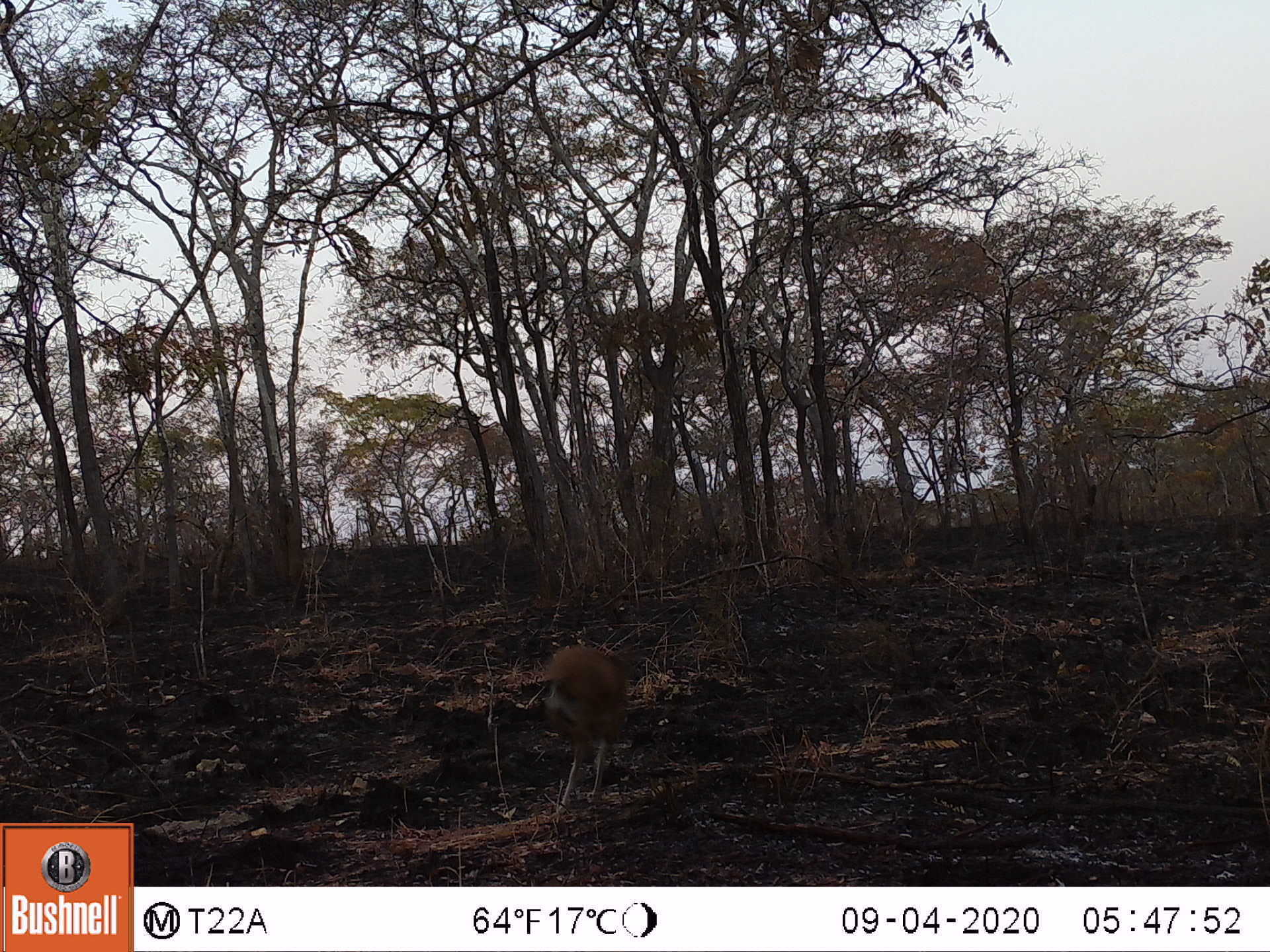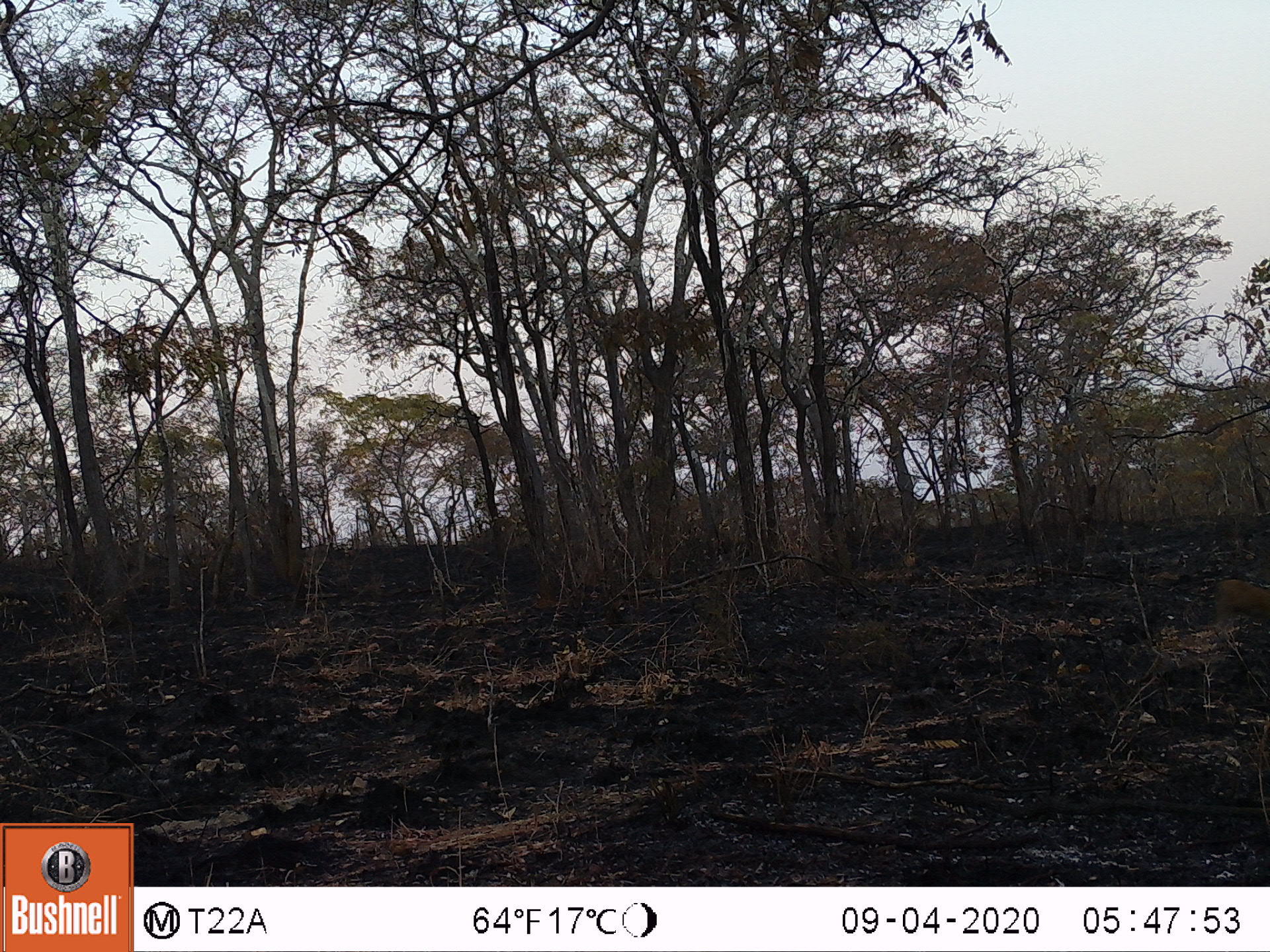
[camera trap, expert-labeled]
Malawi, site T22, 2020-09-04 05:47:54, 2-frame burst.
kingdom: Animalia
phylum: Chordata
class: Mammalia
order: Artiodactyla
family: Bovidae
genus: Sylvicapra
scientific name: Sylvicapra grimmia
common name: common duiker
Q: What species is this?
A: Common duiker (Sylvicapra grimmia).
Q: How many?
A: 1.